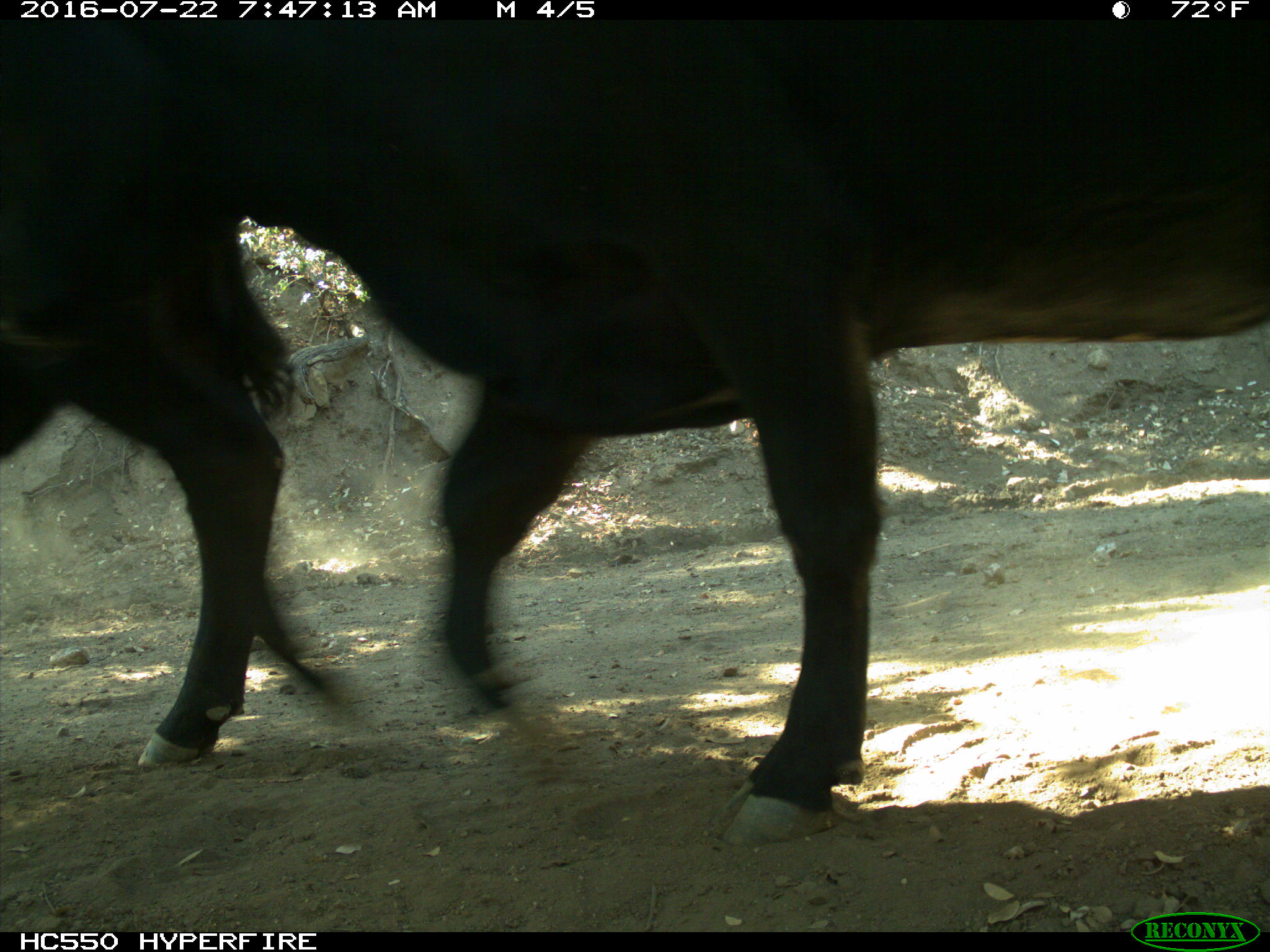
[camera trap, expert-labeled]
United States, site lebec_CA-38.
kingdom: Animalia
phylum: Chordata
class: Mammalia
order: Artiodactyla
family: Bovidae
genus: Bos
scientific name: Bos taurus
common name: domestic cow